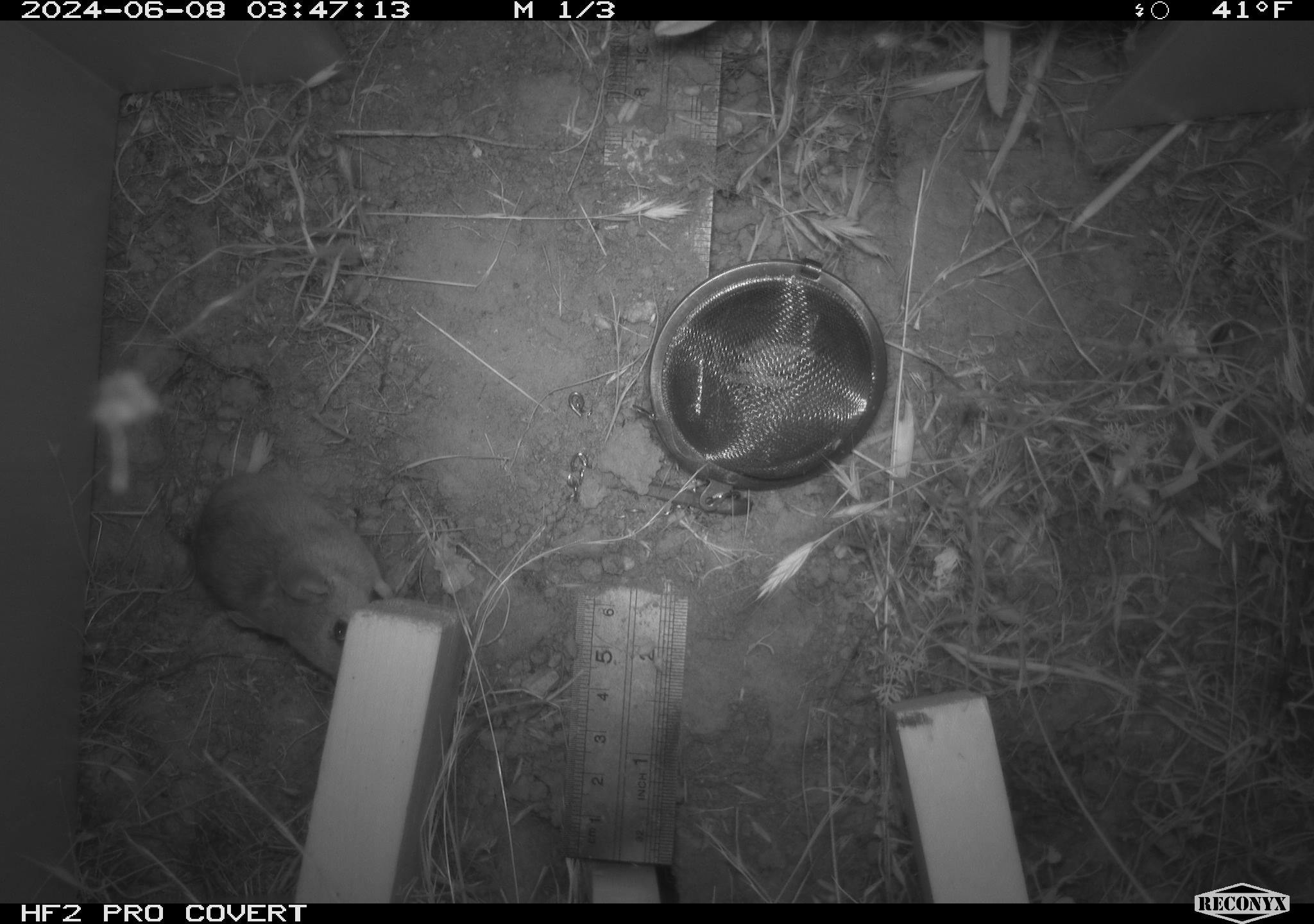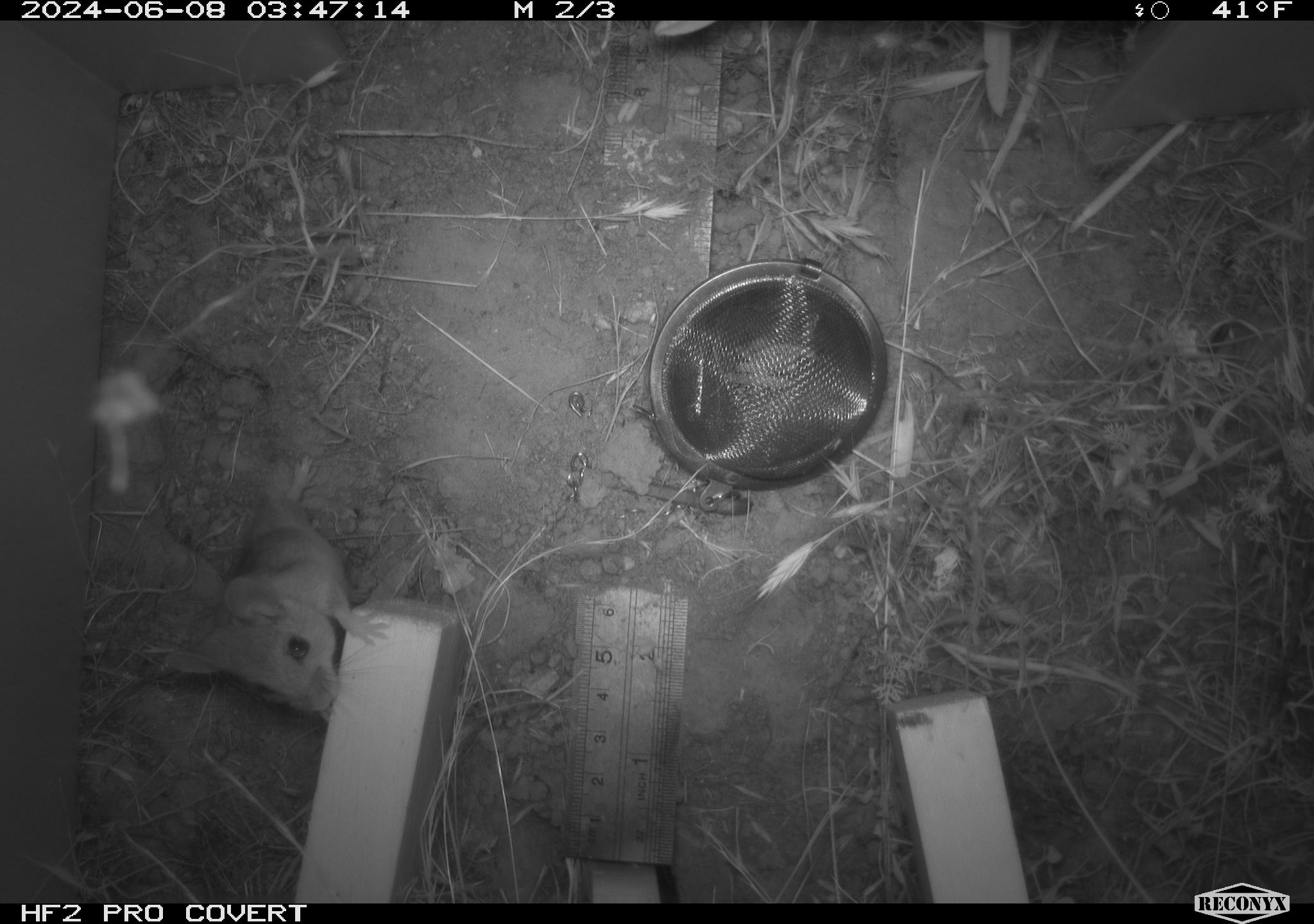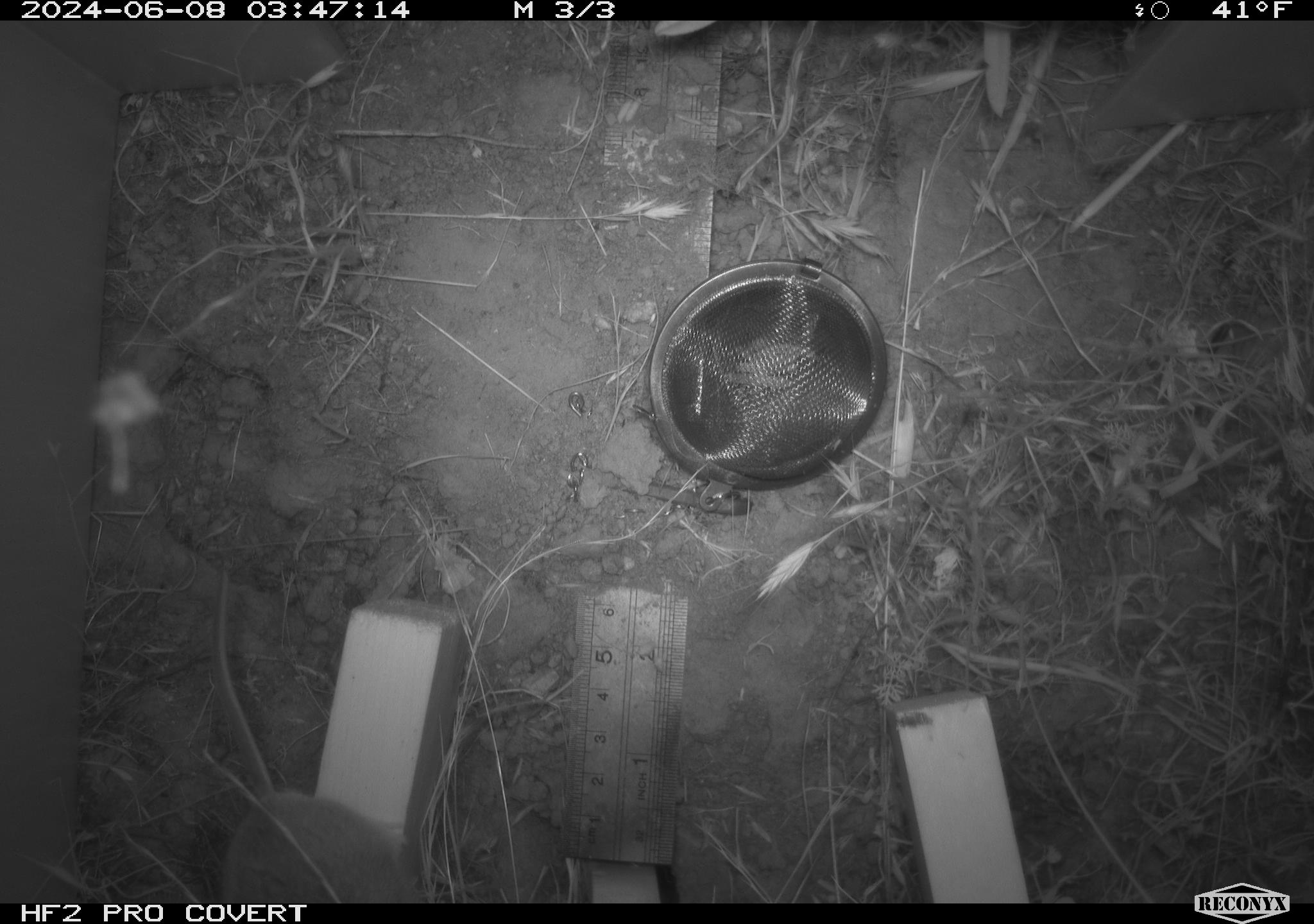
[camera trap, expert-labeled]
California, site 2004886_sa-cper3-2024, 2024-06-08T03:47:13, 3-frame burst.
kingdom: Animalia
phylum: Chordata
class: Mammalia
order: Rodentia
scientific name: Rodentia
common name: rodent